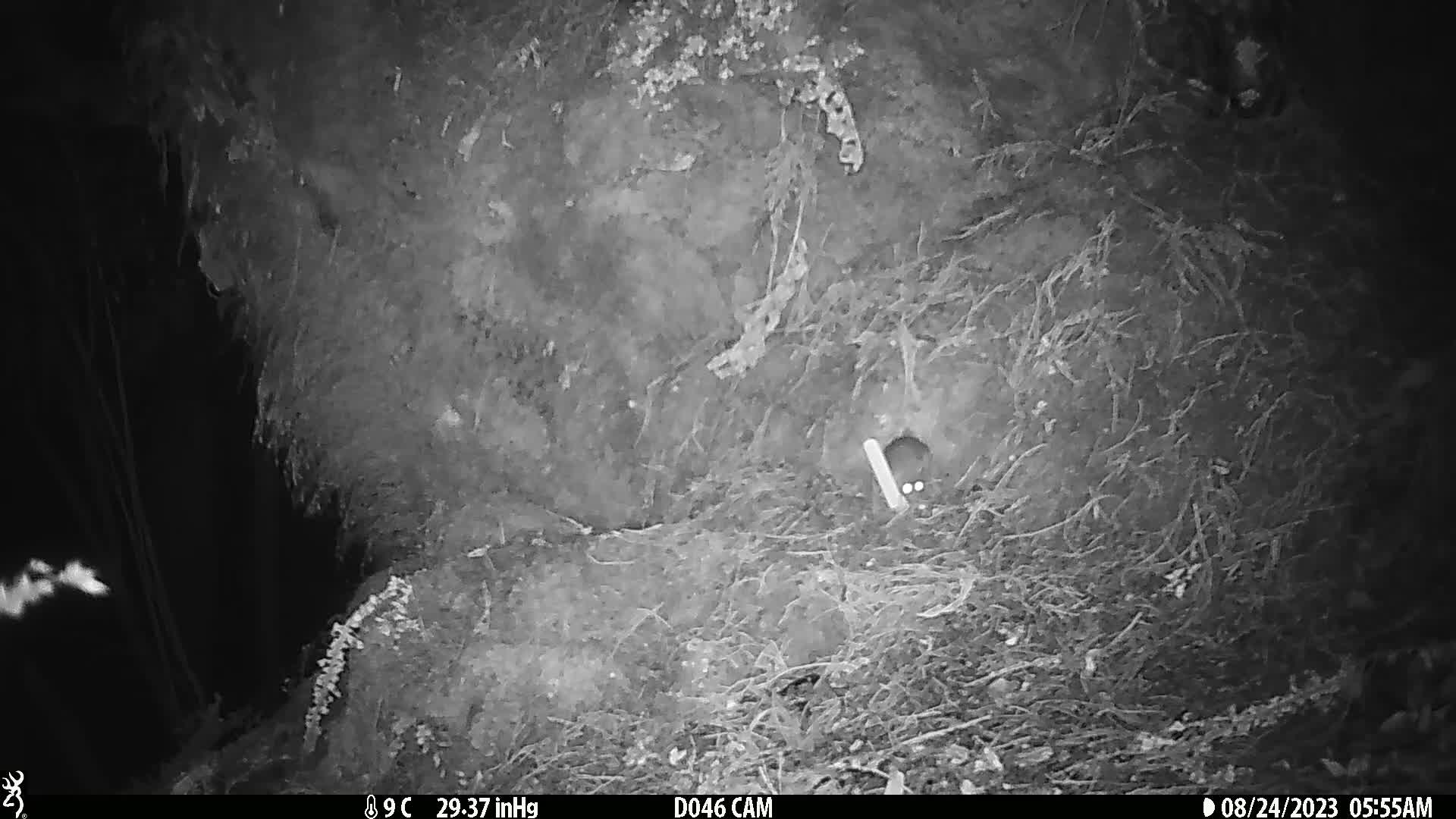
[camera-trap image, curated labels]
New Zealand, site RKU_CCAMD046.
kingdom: Animalia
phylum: Chordata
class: Mammalia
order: Rodentia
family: Muridae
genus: Rattus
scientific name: Rattus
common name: rat